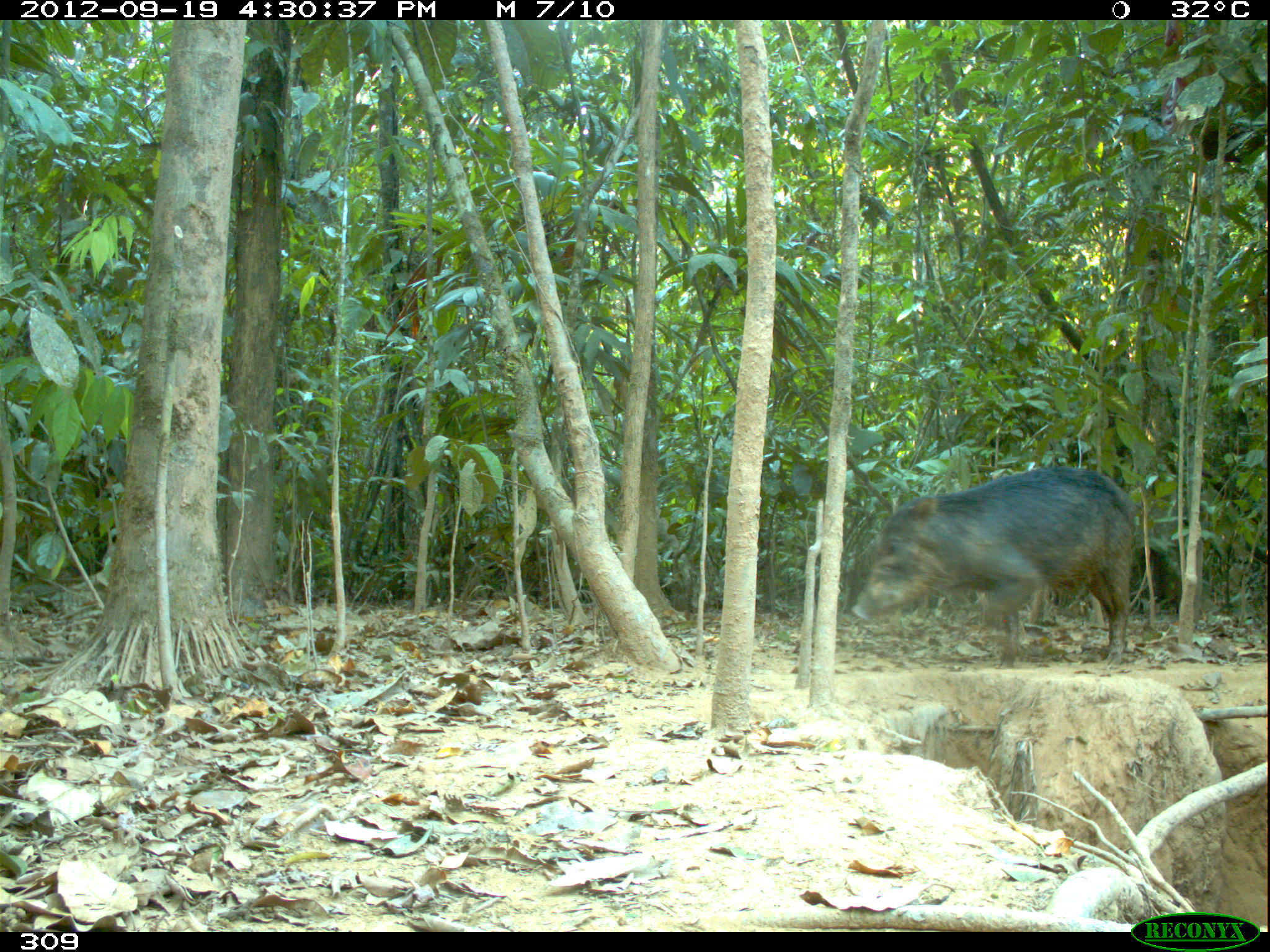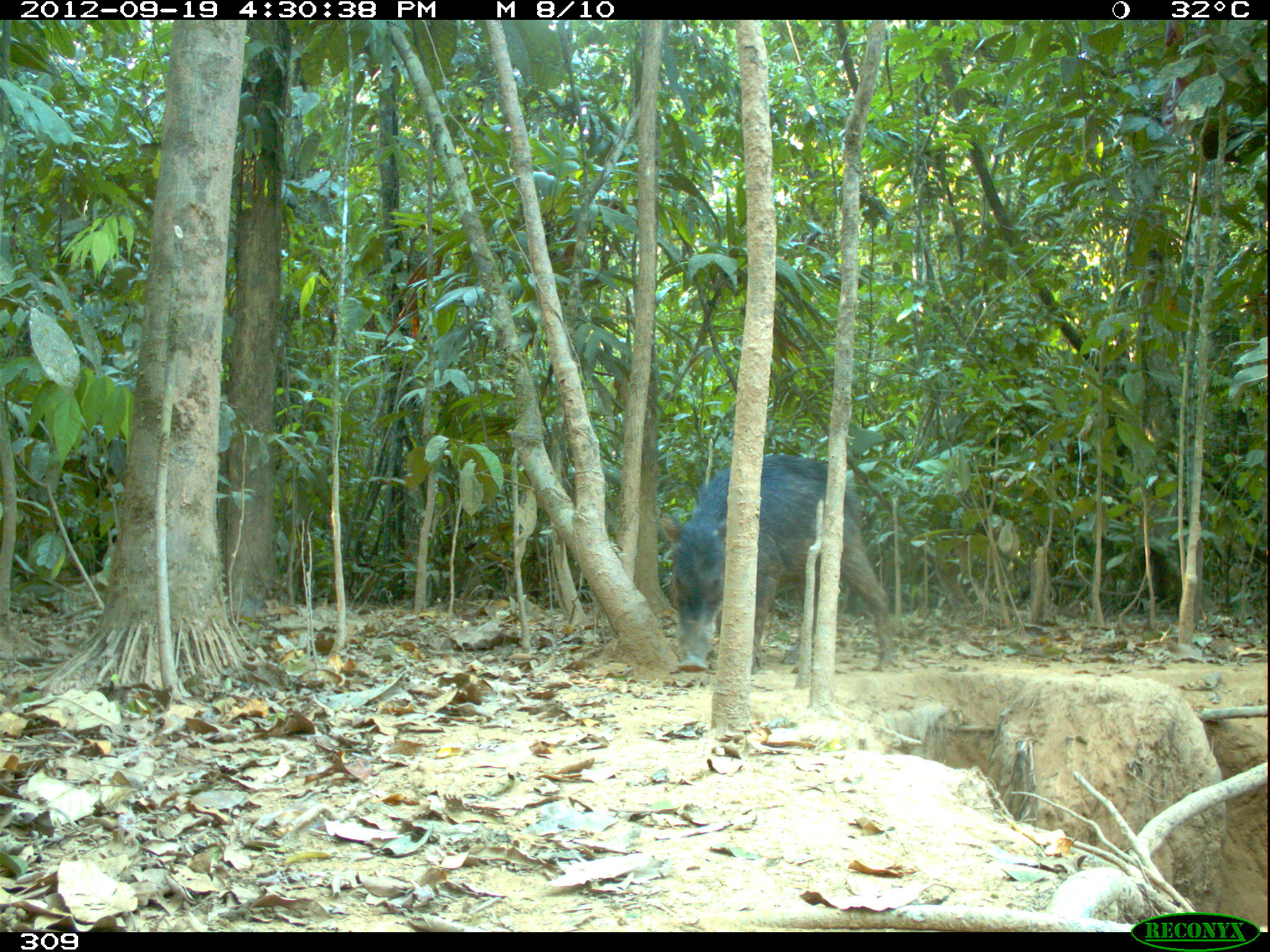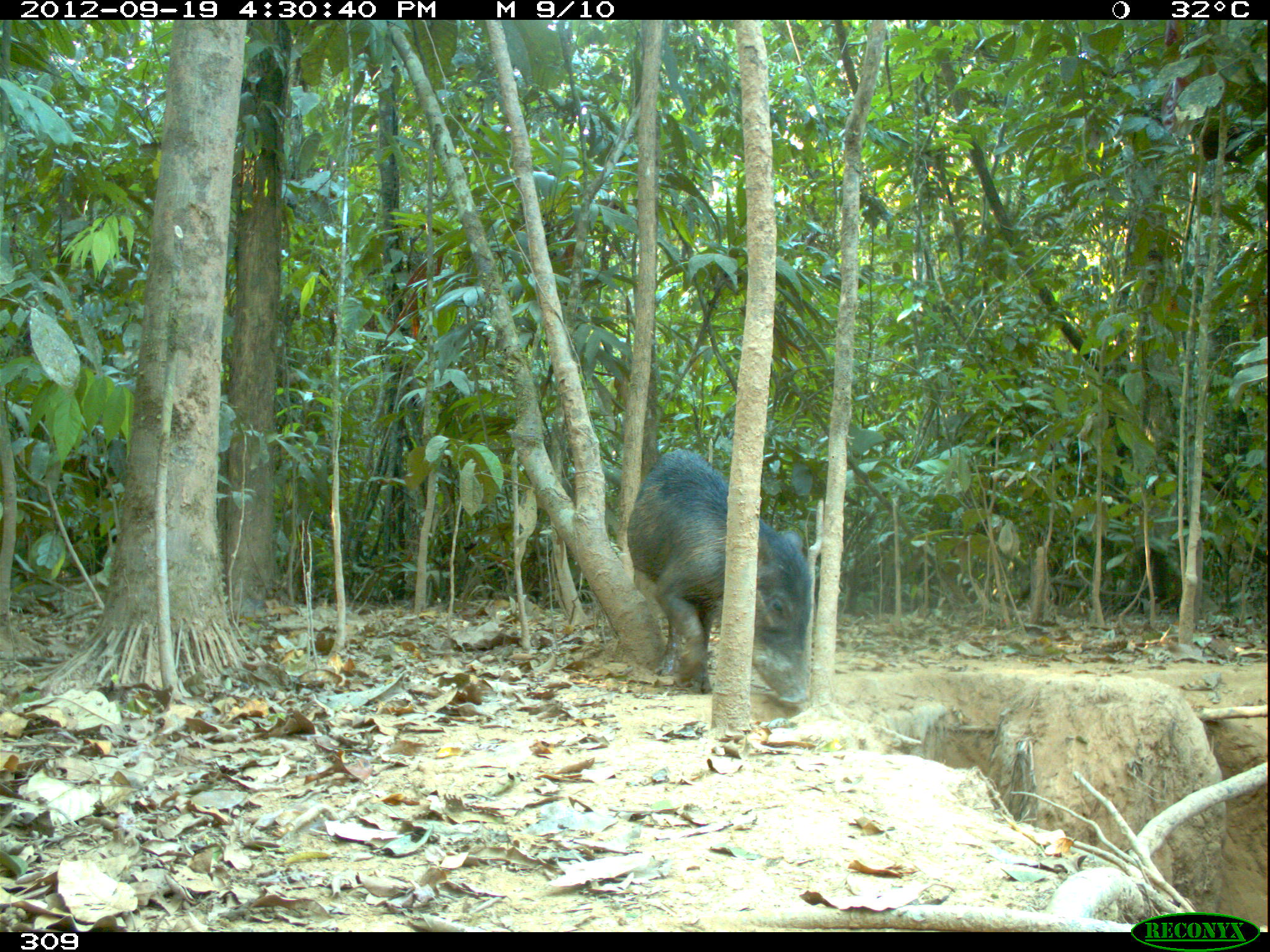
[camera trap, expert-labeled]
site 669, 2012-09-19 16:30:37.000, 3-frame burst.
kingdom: Animalia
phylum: Chordata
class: Mammalia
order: Artiodactyla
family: Tayassuidae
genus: Tayassu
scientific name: Tayassu pecari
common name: white-lipped peccary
Tayassu pecari (white-lipped peccary).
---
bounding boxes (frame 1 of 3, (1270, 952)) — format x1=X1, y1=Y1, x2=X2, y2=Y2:
tayassu pecari: x1=839, y1=466, x2=1136, y2=668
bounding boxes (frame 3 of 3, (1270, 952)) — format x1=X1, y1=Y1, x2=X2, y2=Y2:
tayassu pecari: x1=625, y1=448, x2=811, y2=701